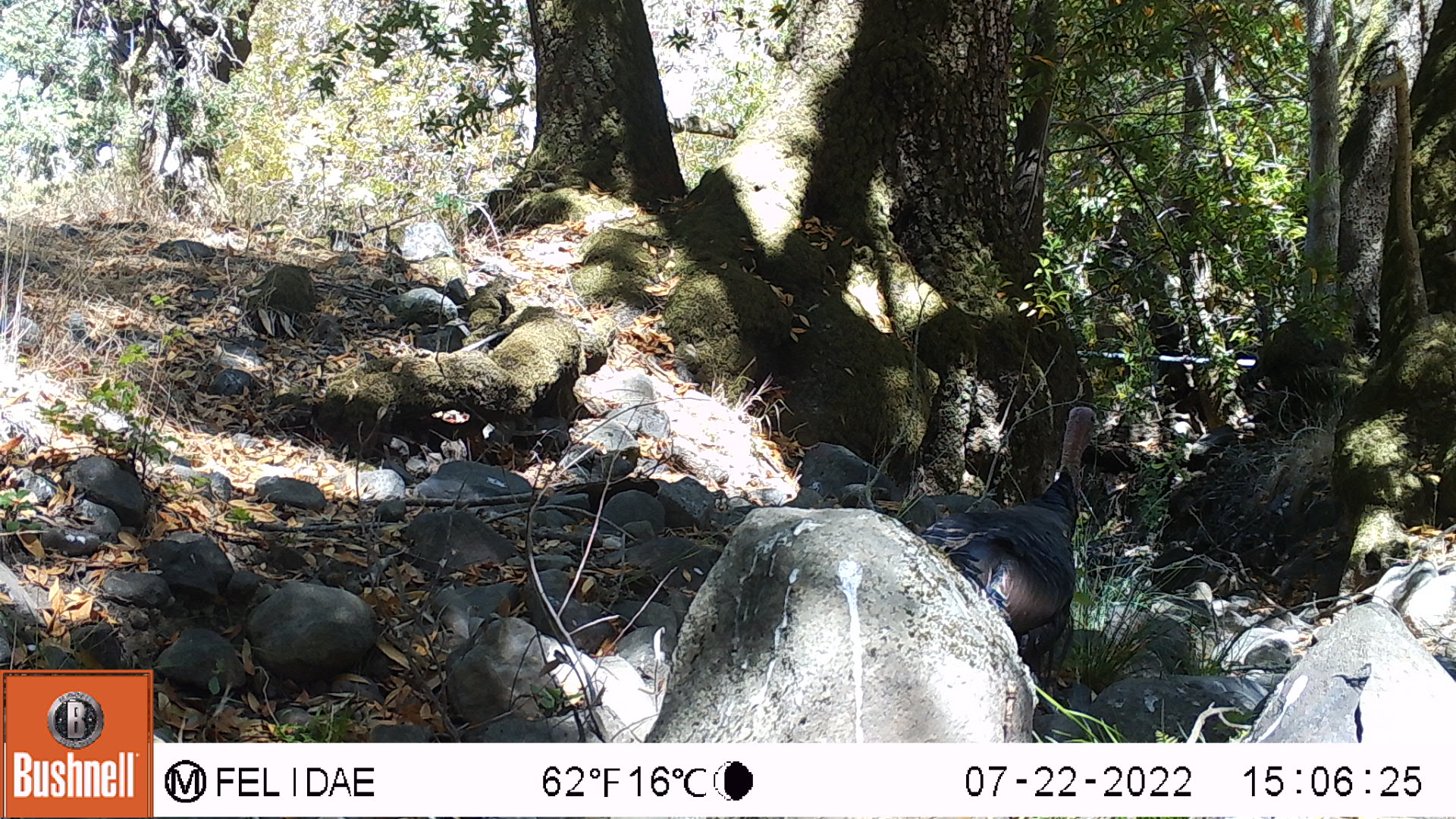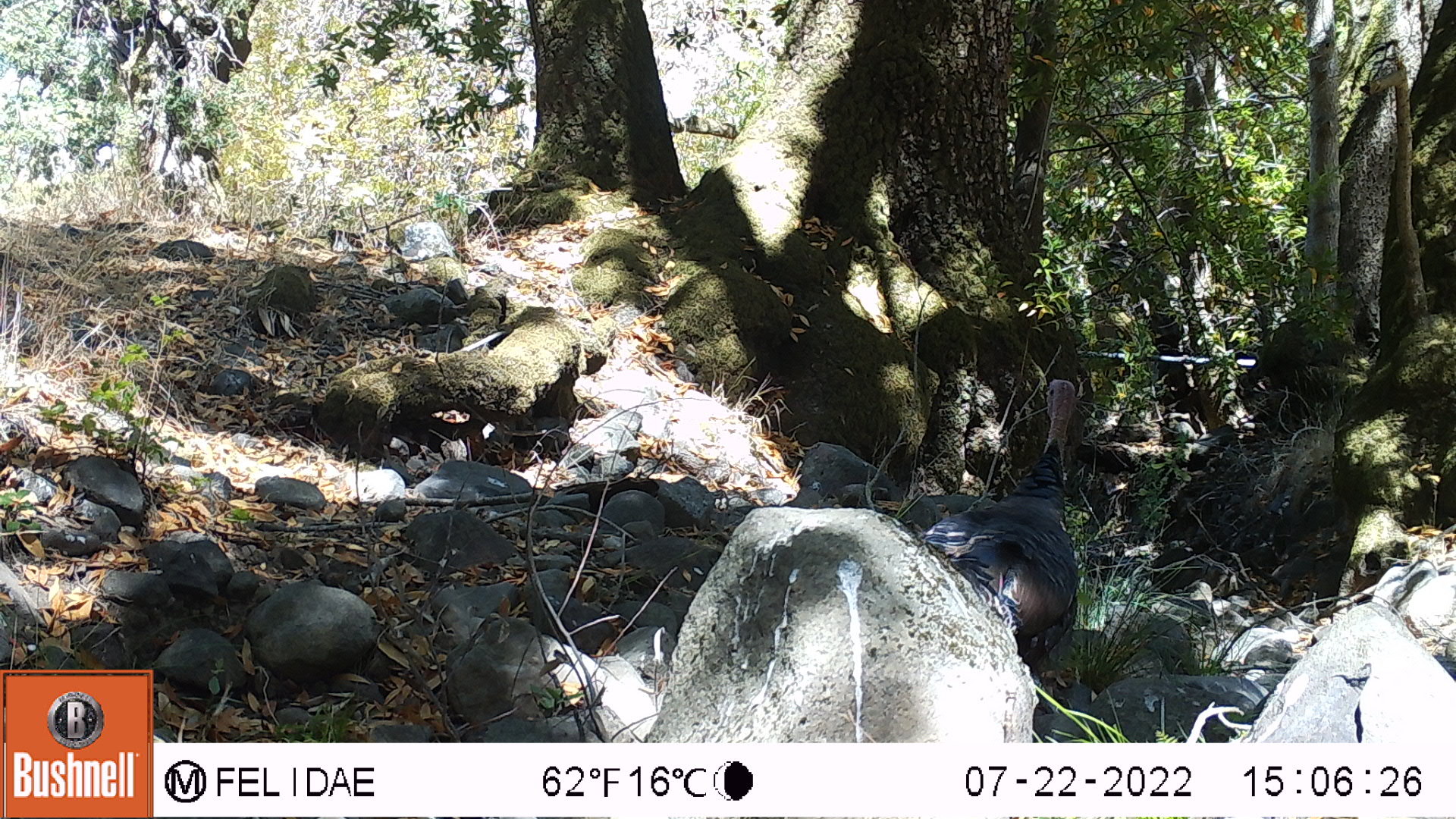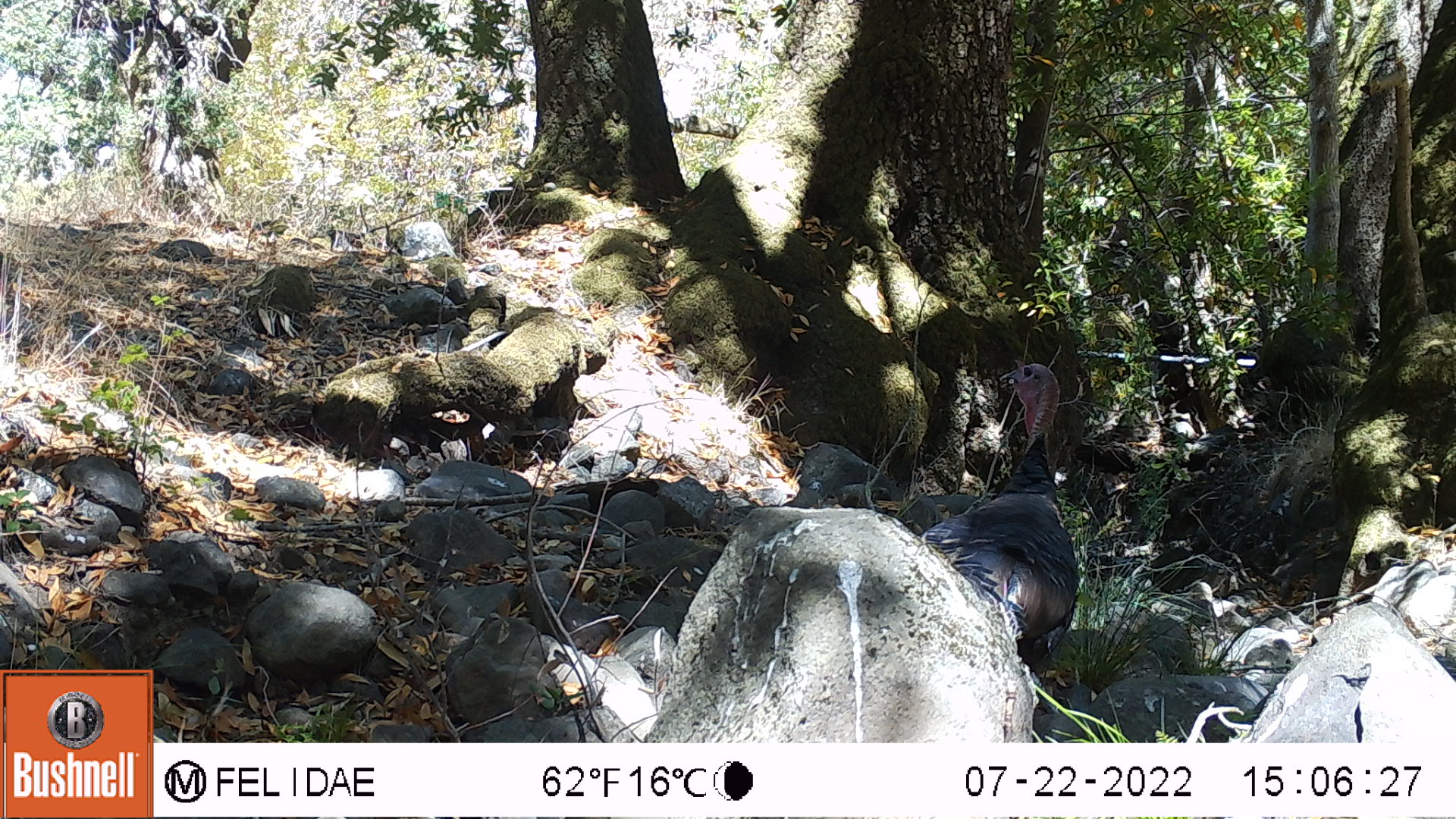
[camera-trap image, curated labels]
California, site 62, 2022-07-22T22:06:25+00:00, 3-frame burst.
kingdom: Animalia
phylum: Chordata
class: Aves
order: Galliformes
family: Phasianidae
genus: Meleagris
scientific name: Meleagris gallopavo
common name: turkey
Turkey (Meleagris gallopavo).